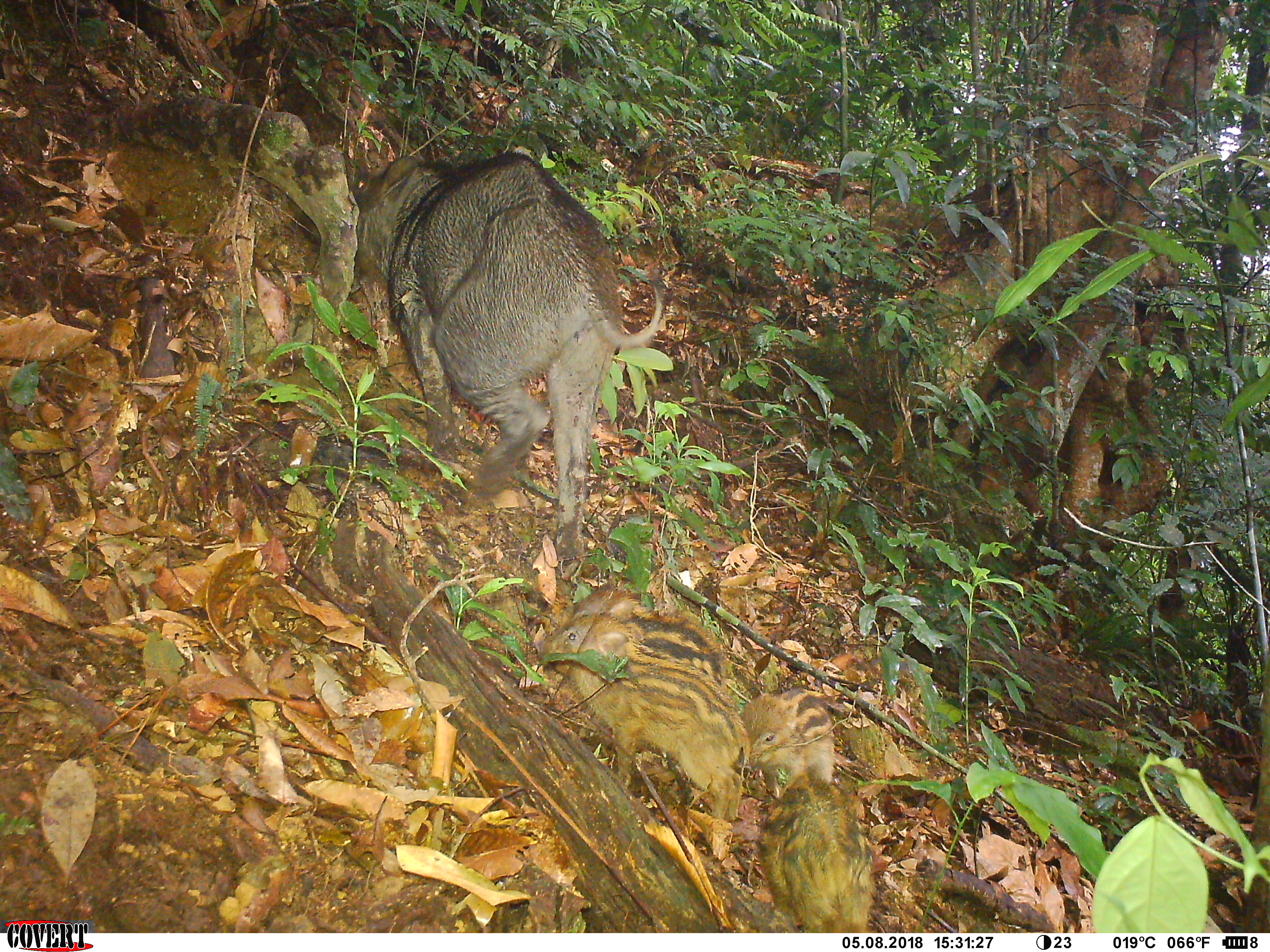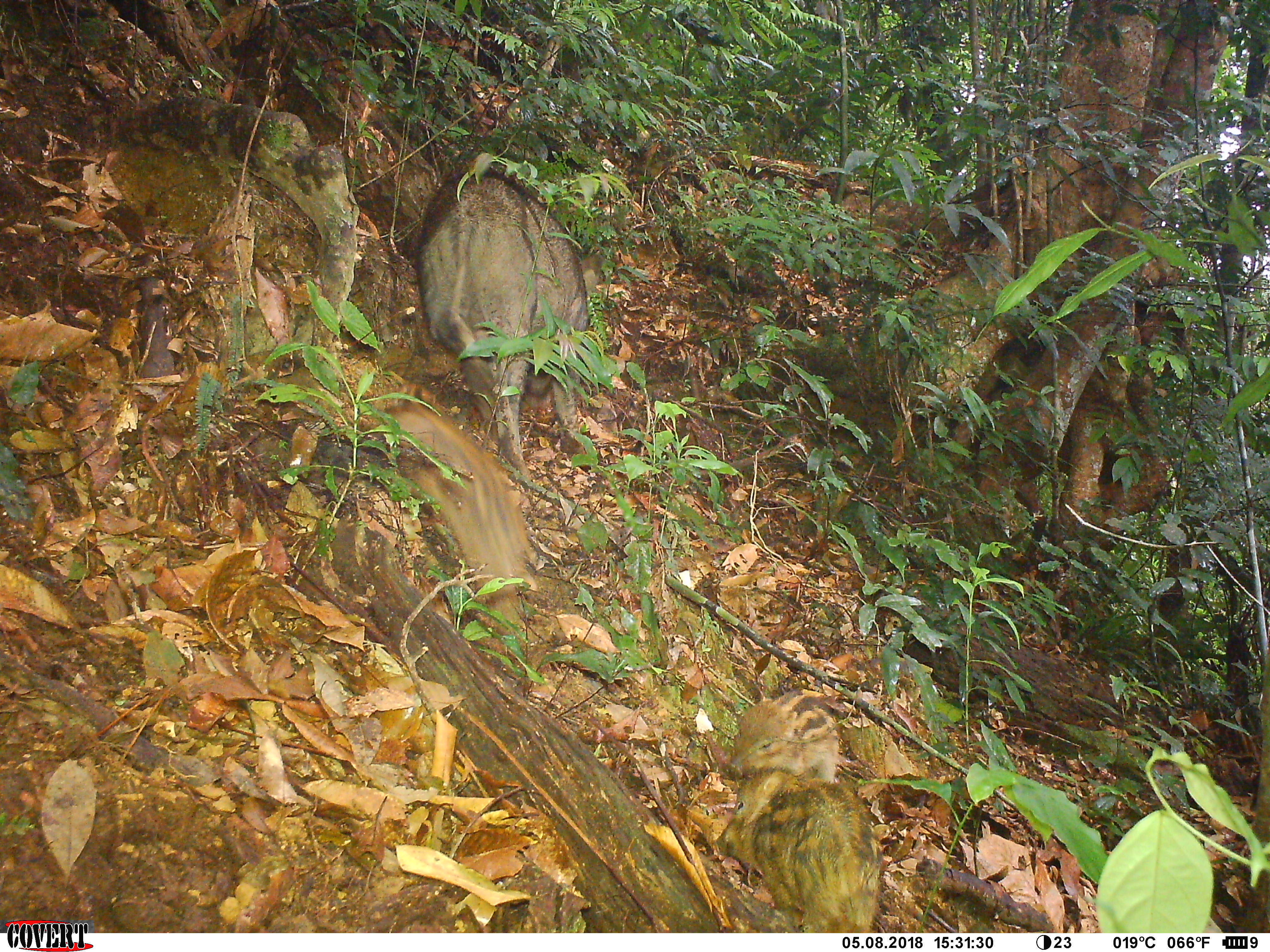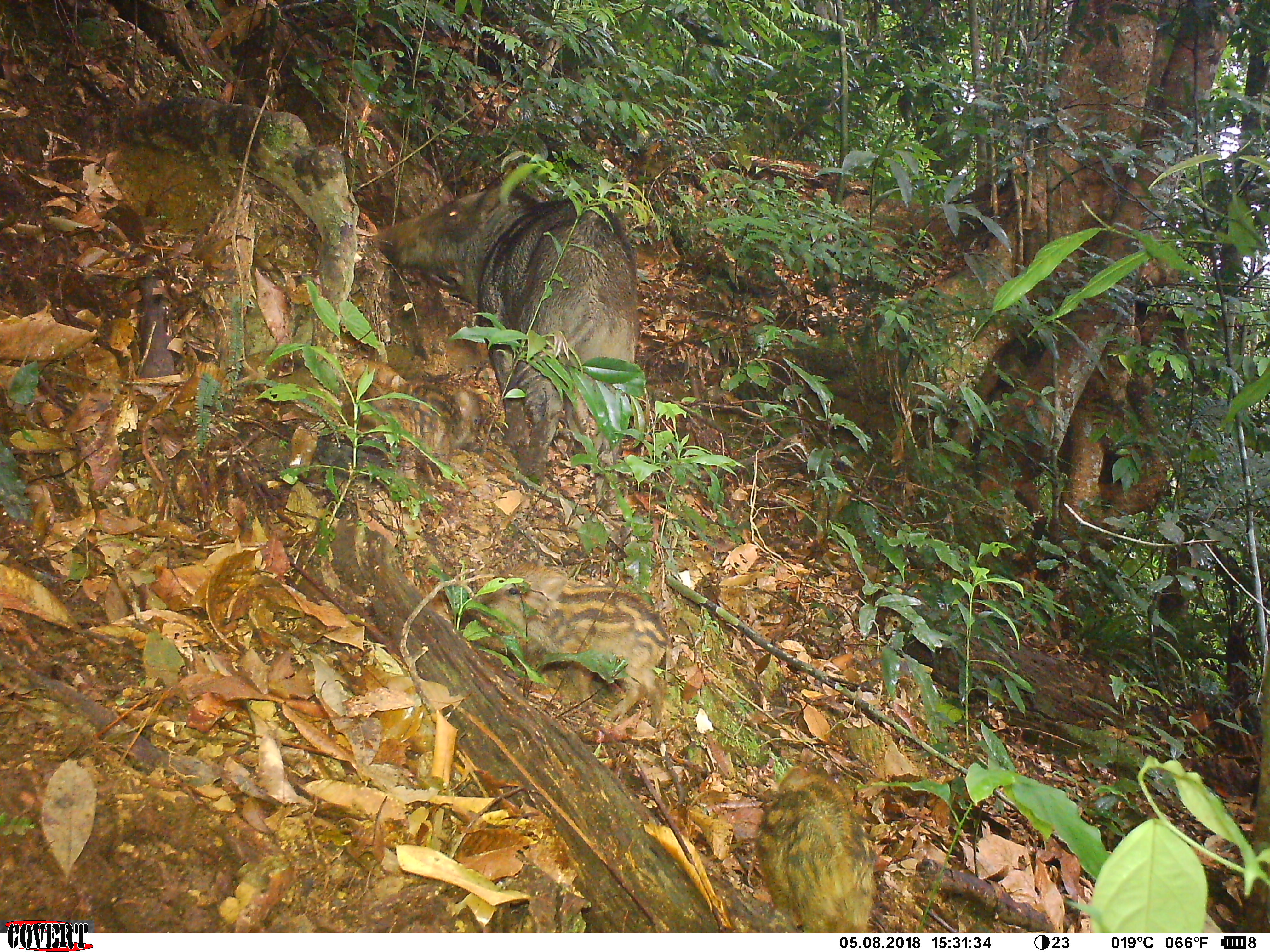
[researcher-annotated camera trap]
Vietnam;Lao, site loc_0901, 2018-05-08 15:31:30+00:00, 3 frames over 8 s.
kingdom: Animalia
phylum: Chordata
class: Mammalia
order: Artiodactyla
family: Suidae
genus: Sus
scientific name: Sus scrofa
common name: eurasian wild pig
Eurasian wild pig (Sus scrofa). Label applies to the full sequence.